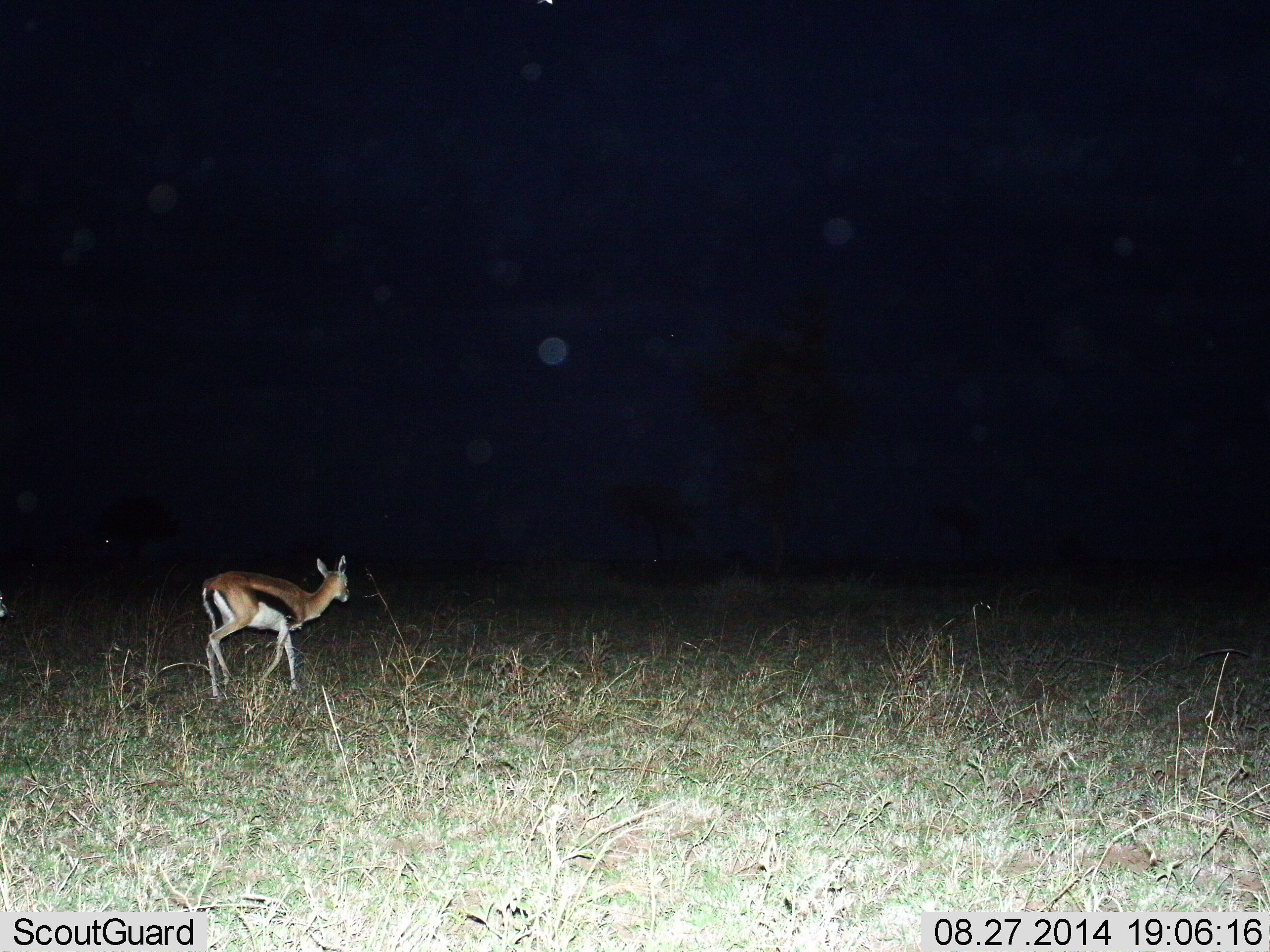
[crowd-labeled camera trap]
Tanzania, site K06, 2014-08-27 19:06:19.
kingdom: Animalia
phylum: Chordata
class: Mammalia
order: Artiodactyla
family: Bovidae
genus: Eudorcas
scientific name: Eudorcas thomsonii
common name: thomson's gazelle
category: gazellethomsons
Gazellethomsons (thomson's gazelle) (Eudorcas thomsonii), count 1. Behavior (volunteer vote fractions): standing 30%, resting 0%, moving 70%, interacting 0%. Young present (vote fraction): 0%. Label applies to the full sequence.